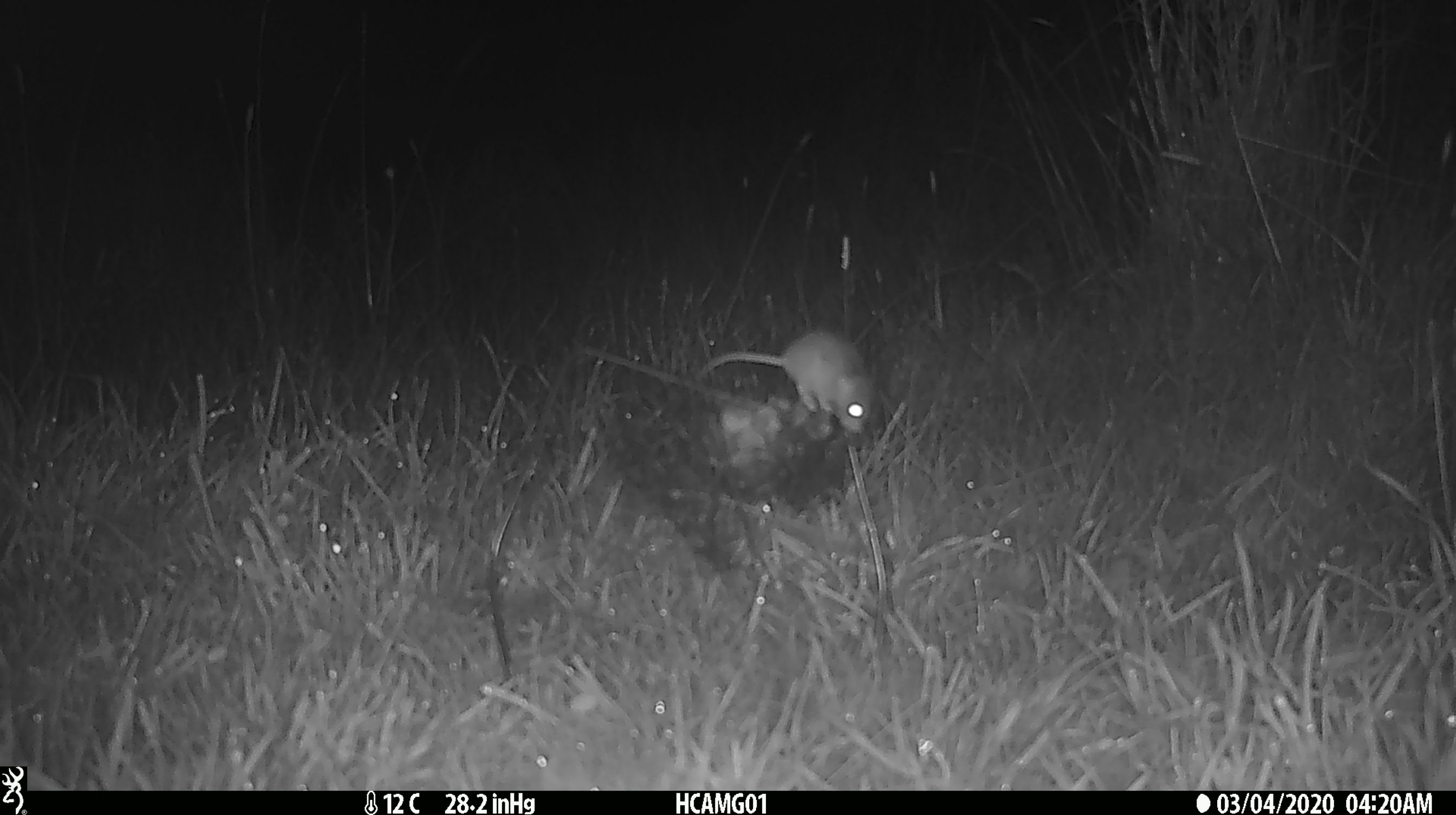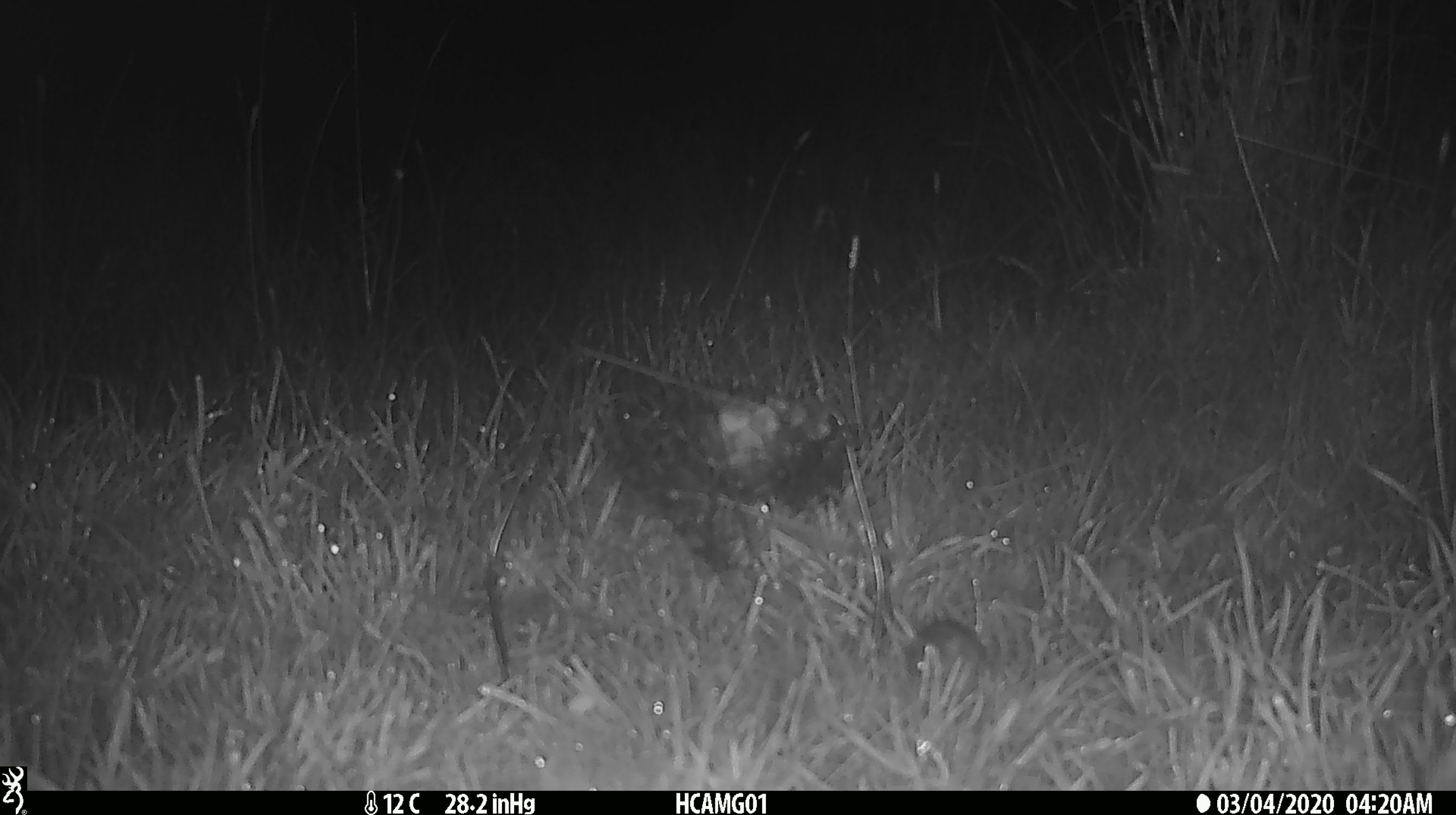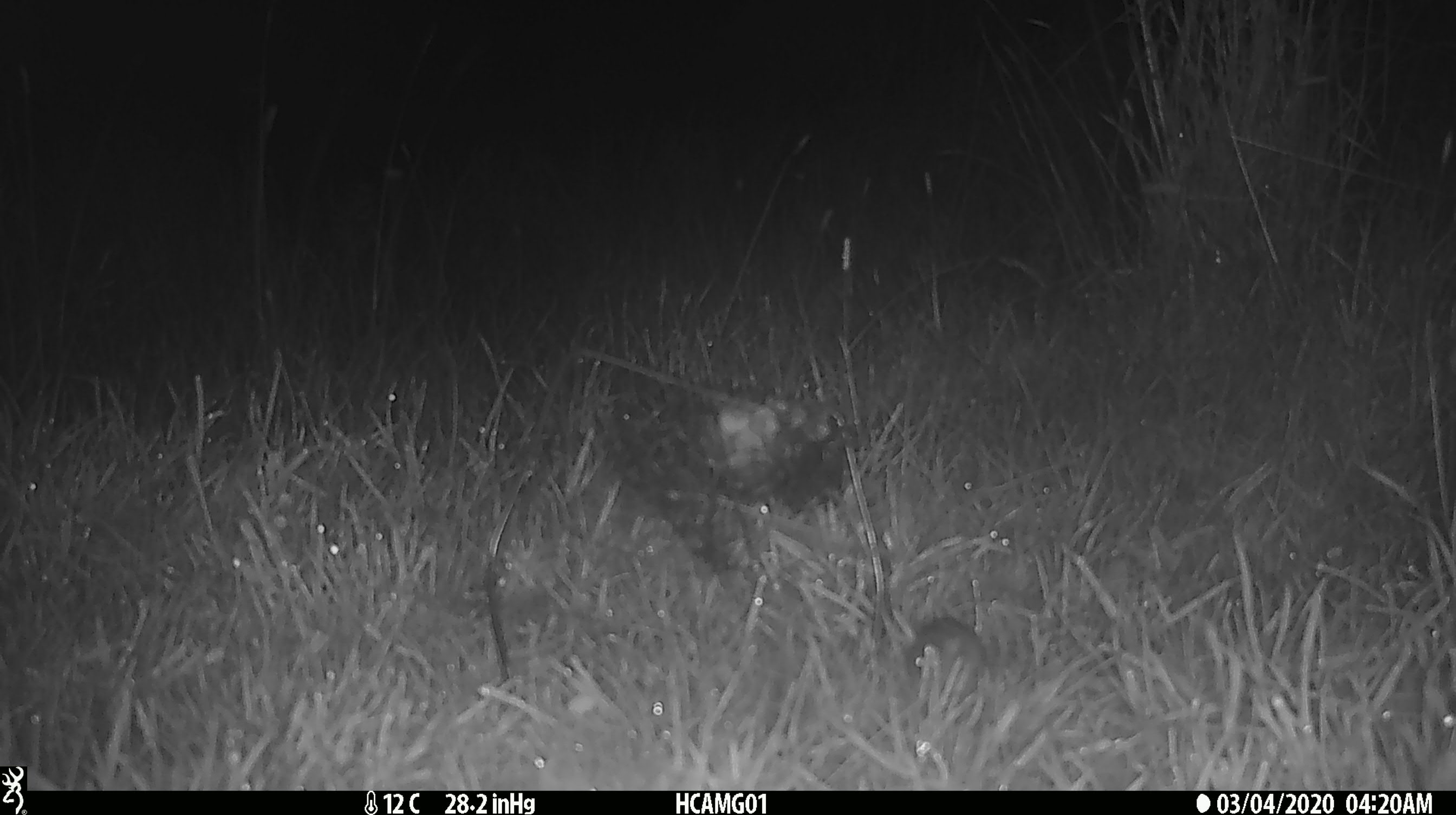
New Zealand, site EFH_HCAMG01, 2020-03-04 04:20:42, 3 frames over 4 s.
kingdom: Animalia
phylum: Chordata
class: Mammalia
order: Rodentia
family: Muridae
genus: Mus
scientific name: Mus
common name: mouse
Mouse (Mus).